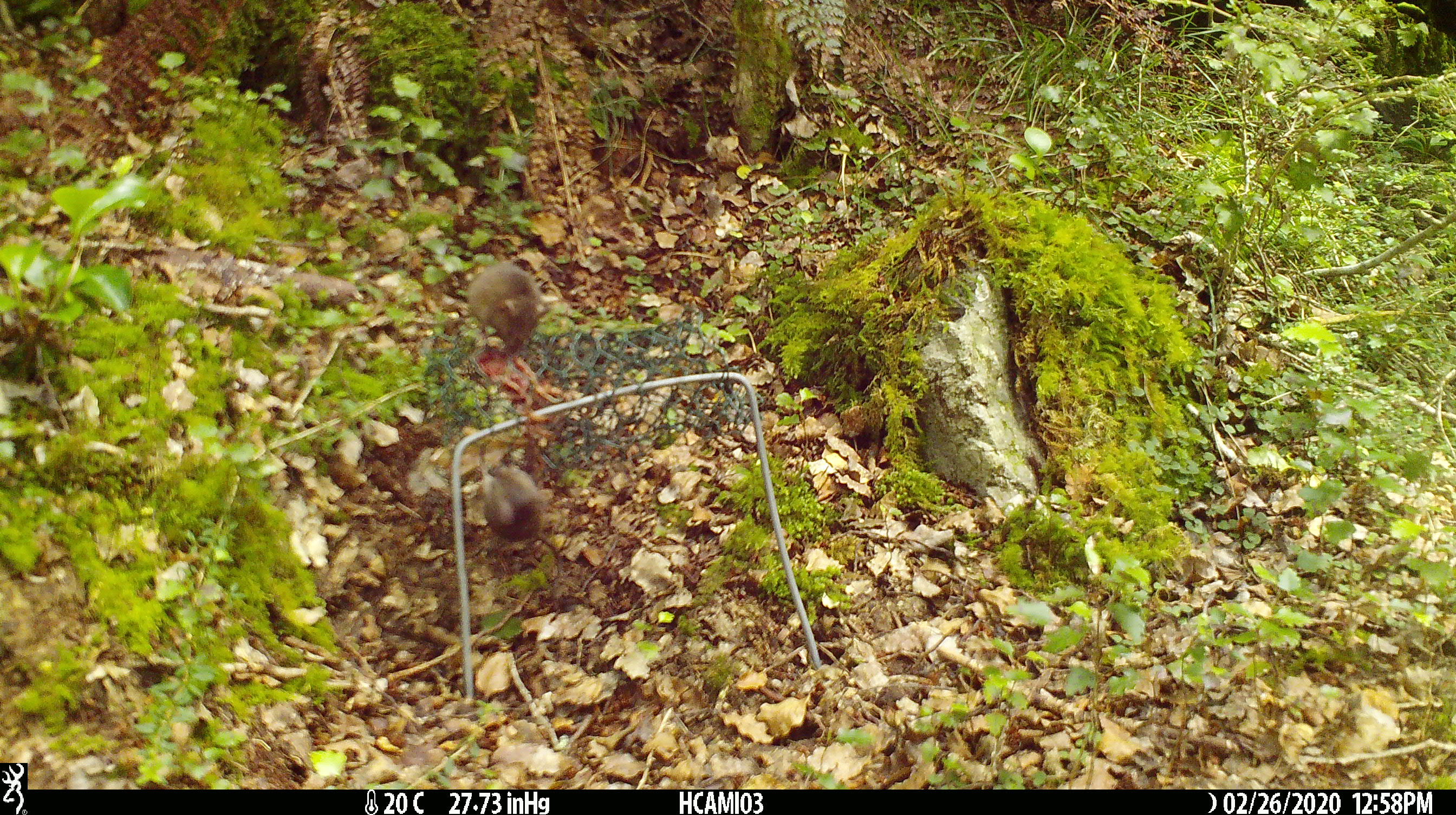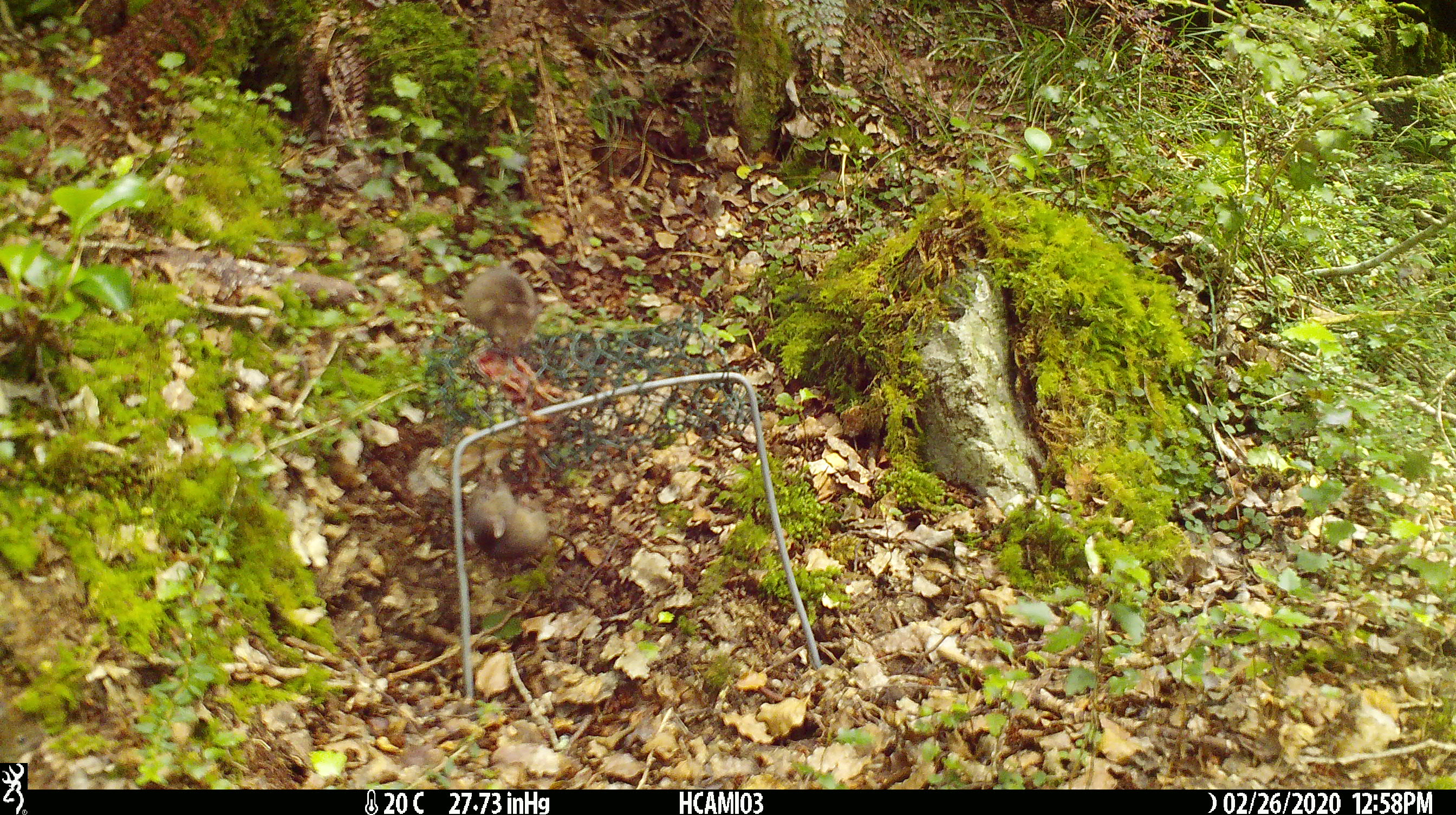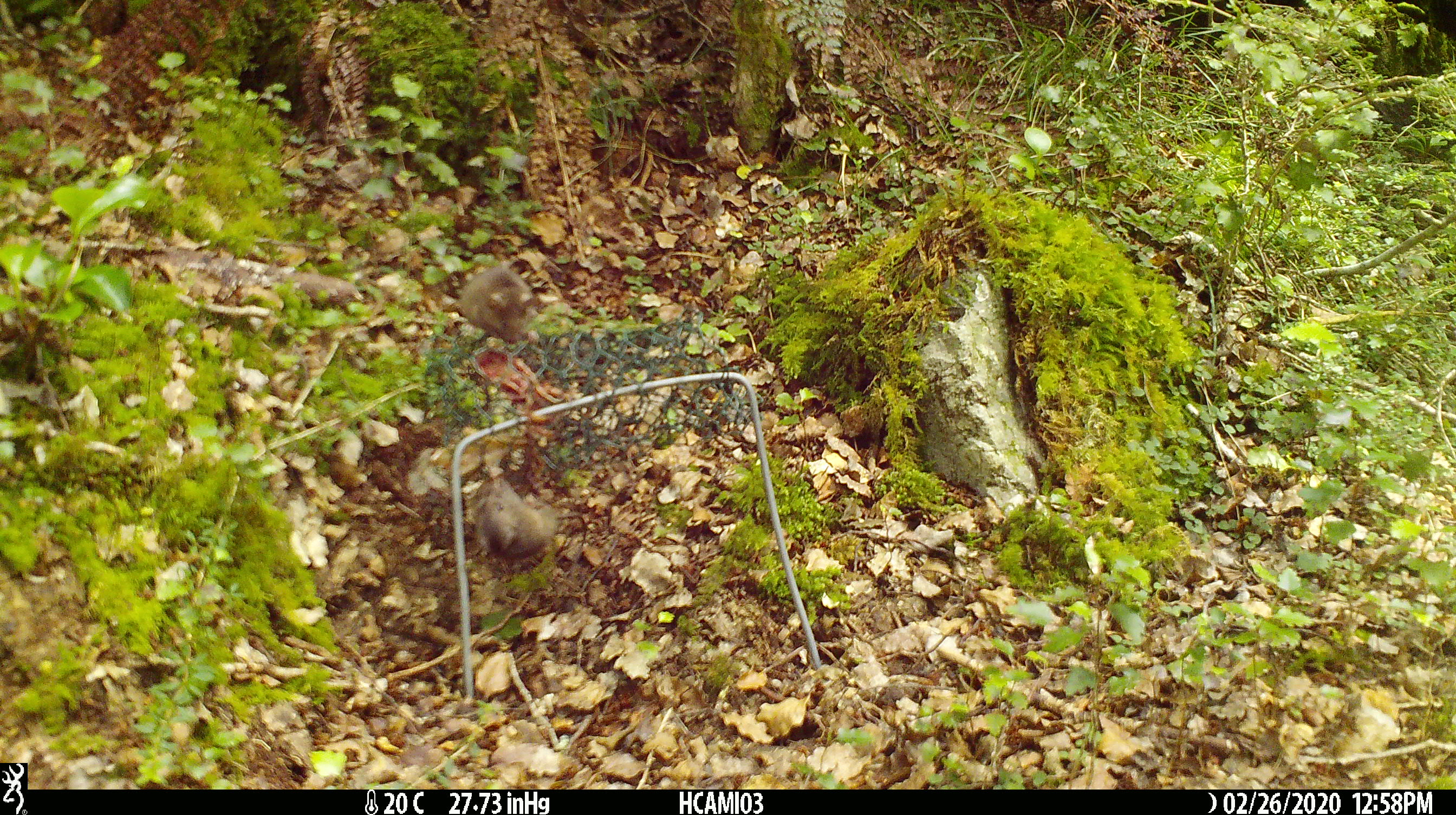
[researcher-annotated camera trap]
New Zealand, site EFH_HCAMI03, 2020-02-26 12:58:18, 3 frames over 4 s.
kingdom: Animalia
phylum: Chordata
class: Mammalia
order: Rodentia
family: Muridae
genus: Mus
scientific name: Mus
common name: mouse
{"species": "mouse (Mus)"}